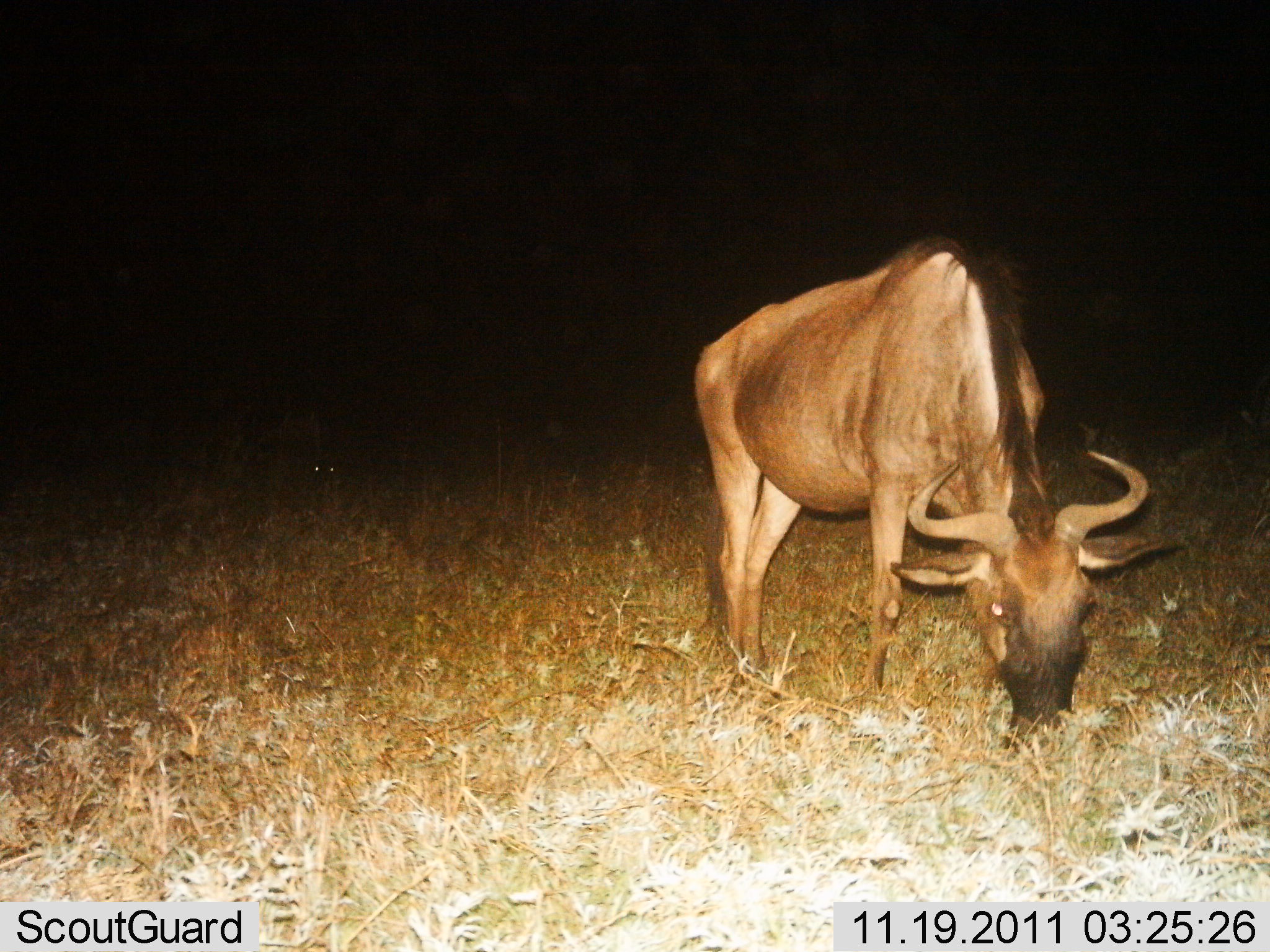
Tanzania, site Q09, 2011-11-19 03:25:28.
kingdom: Animalia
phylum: Chordata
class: Mammalia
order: Artiodactyla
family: Bovidae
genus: Connochaetes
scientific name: Connochaetes taurinus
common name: blue wildebeest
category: wildebeest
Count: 1.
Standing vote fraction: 23%.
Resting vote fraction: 8%.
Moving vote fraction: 0%.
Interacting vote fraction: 0%.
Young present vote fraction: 0%.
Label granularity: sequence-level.